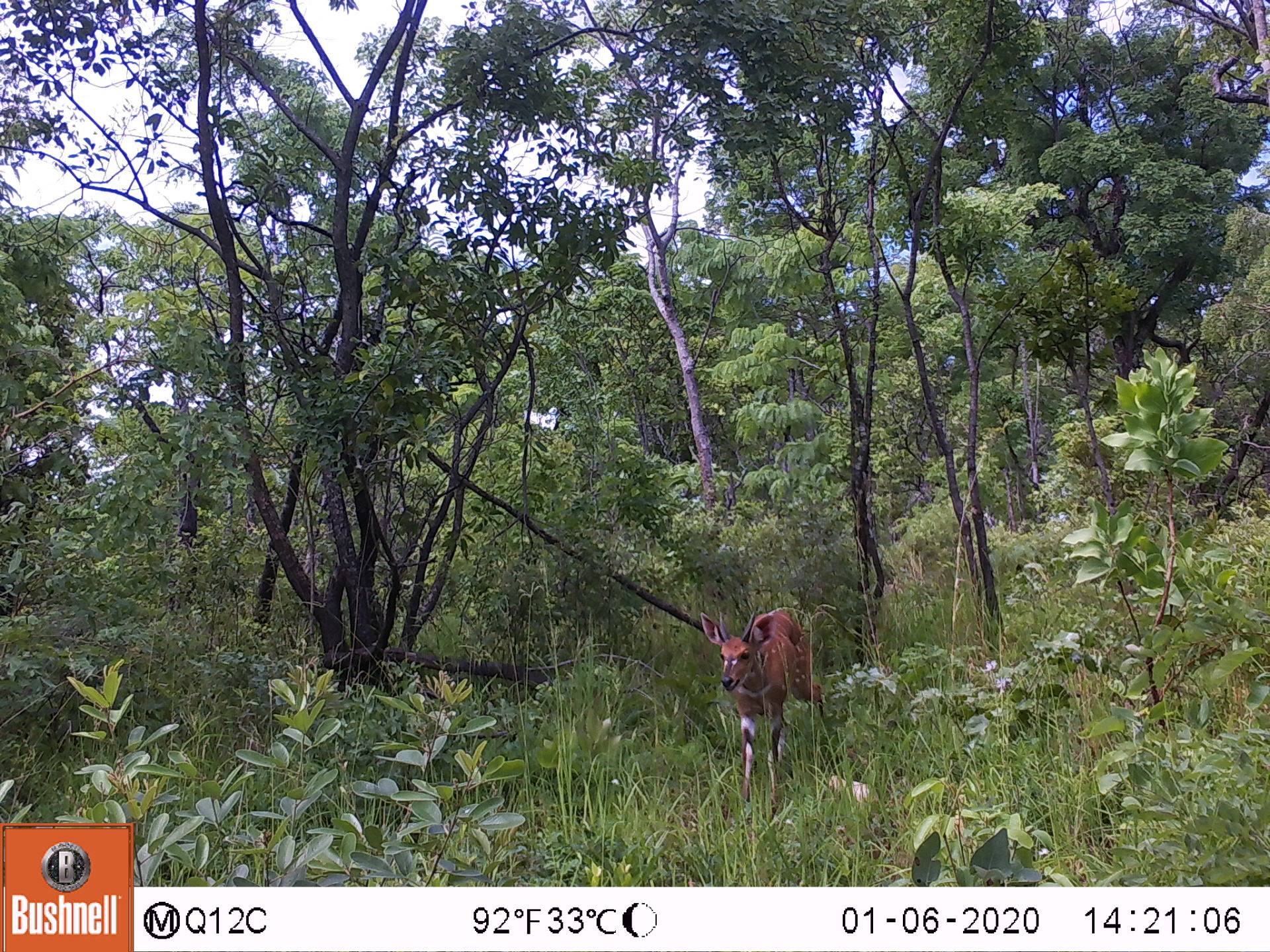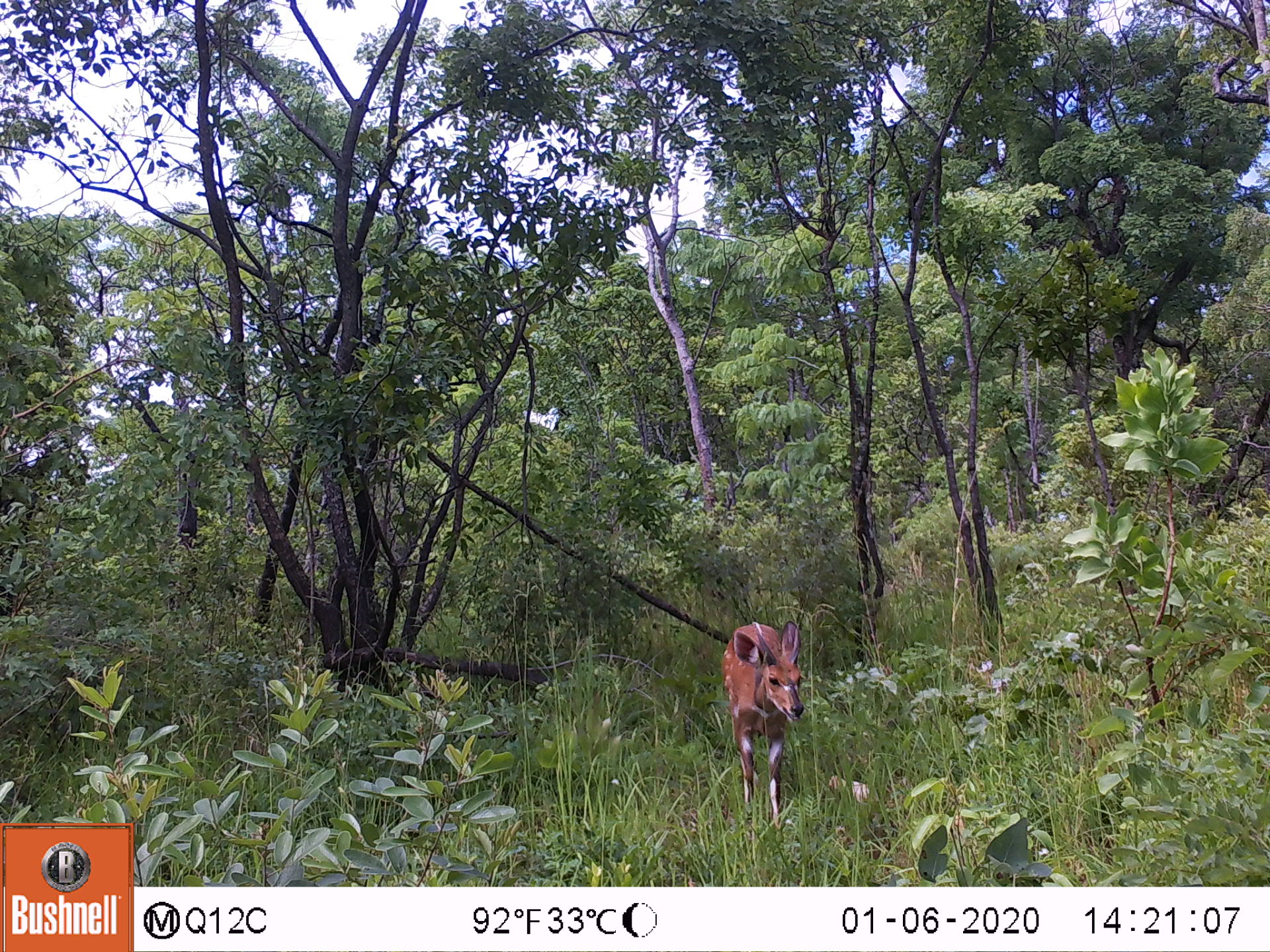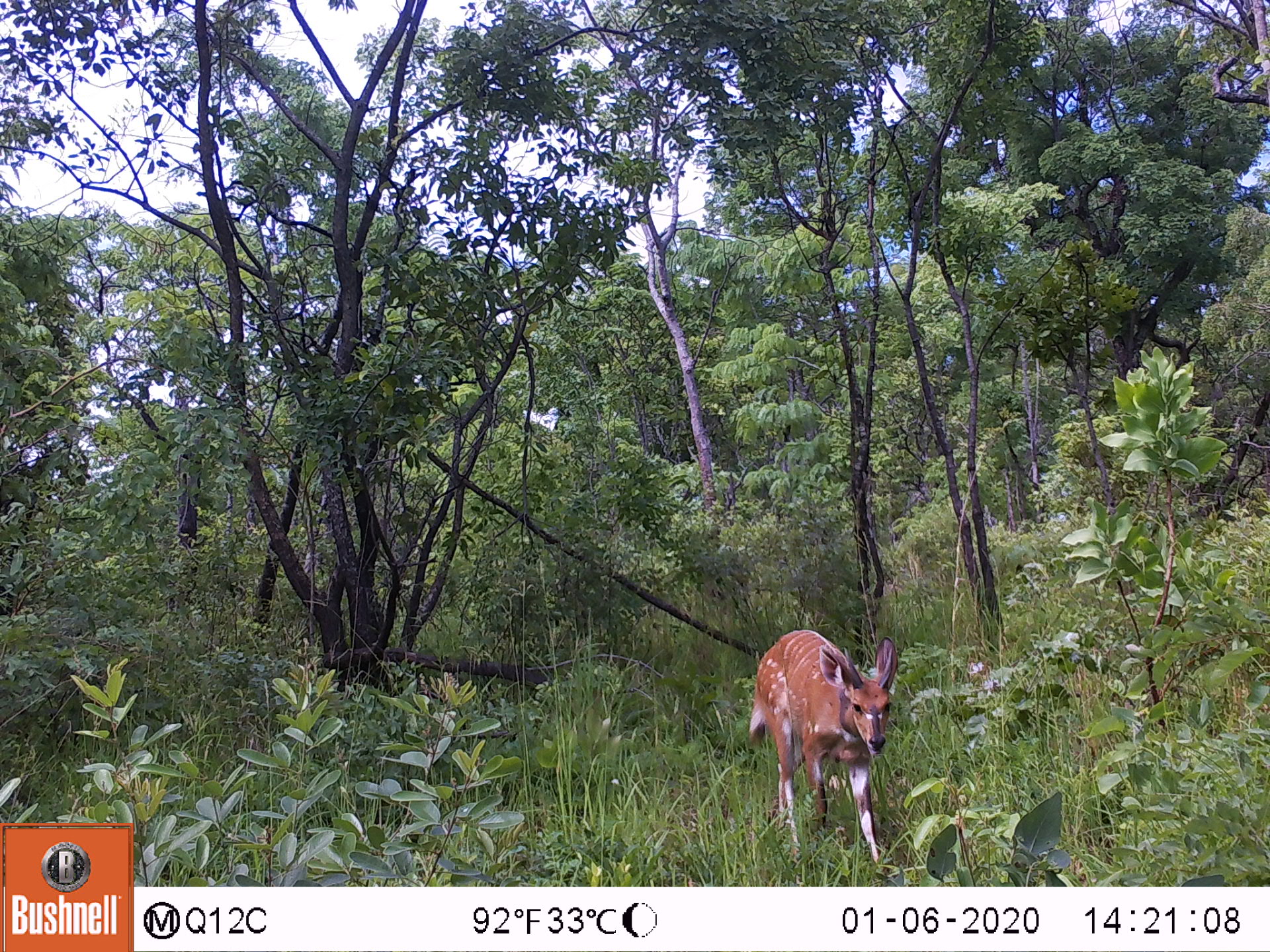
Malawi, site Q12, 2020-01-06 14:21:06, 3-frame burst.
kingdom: Animalia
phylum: Chordata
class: Mammalia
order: Artiodactyla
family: Bovidae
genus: Tragelaphus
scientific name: Tragelaphus sylvaticus sylvaticus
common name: cape bushbuck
Cape bushbuck (Tragelaphus sylvaticus sylvaticus), count 1.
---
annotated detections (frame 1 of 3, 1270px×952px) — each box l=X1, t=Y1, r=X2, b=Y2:
cape bushbuck: l=694, t=608, r=827, b=816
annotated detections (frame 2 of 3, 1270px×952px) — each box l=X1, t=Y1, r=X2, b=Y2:
cape bushbuck: l=723, t=612, r=801, b=830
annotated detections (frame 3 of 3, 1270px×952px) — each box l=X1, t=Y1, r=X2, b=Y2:
cape bushbuck: l=748, t=622, r=897, b=867